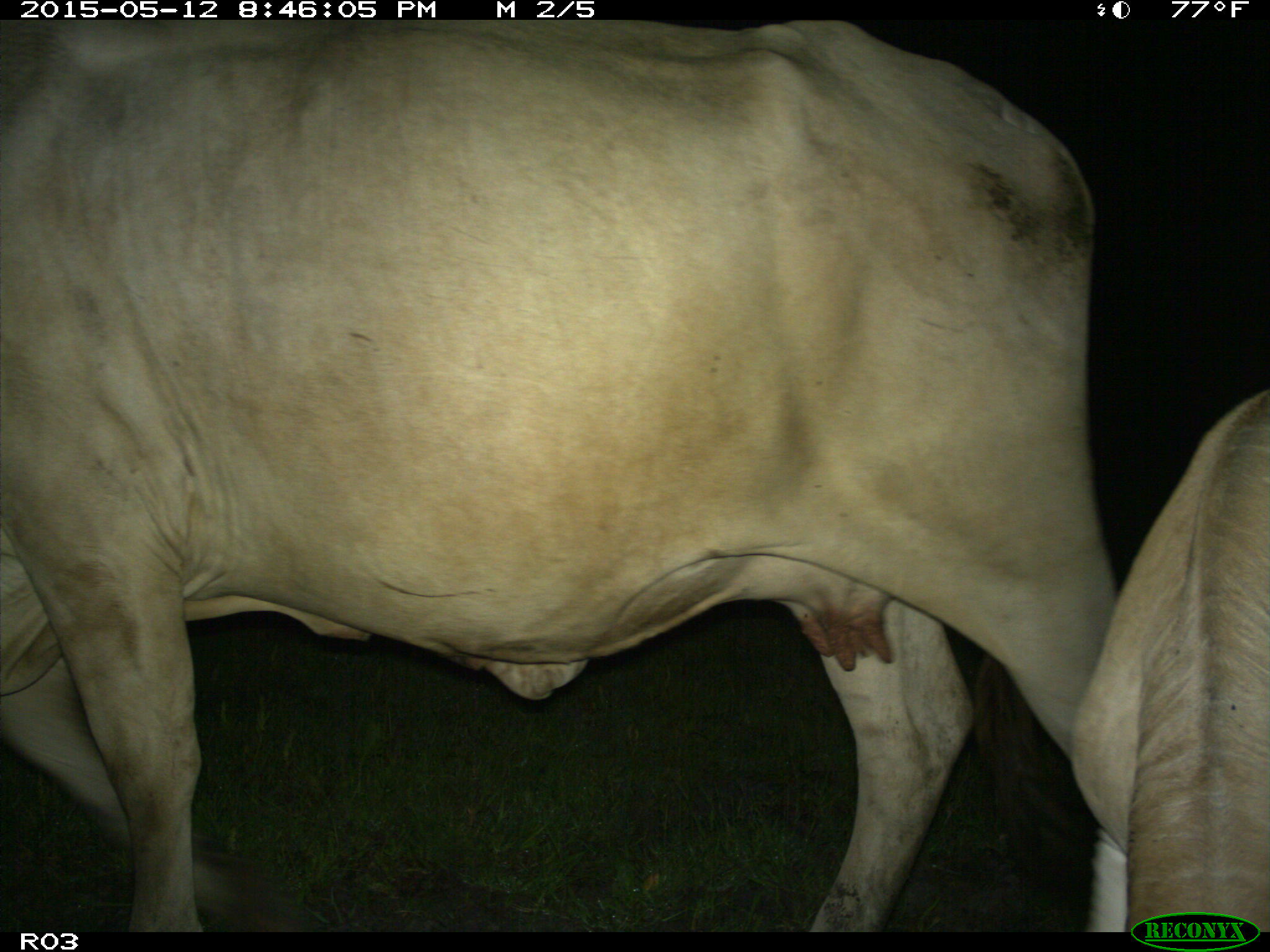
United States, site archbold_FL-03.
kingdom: Animalia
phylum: Chordata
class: Mammalia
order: Artiodactyla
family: Bovidae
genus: Bos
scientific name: Bos taurus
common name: domestic cow